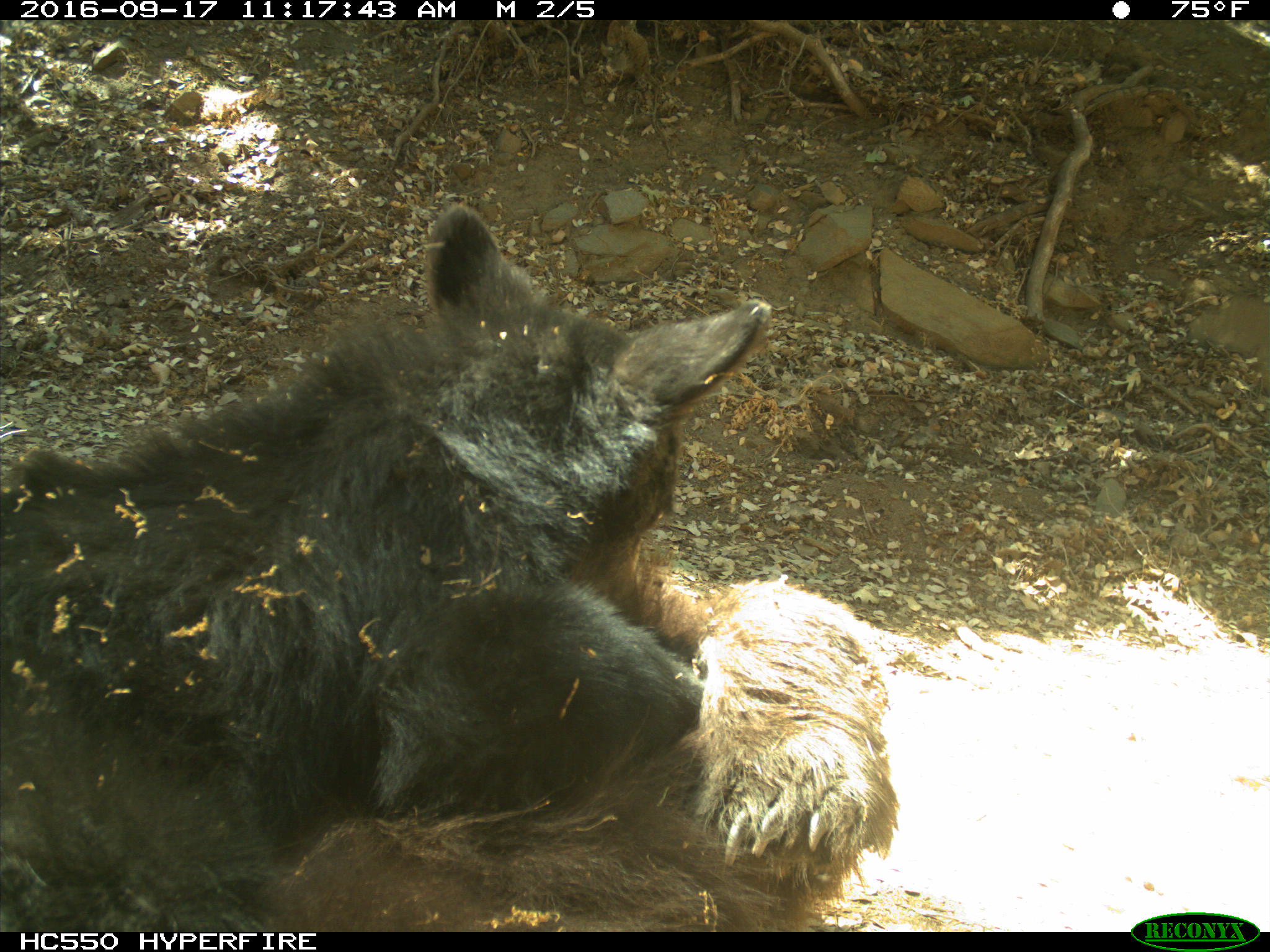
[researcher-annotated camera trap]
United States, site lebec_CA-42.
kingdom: Animalia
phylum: Chordata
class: Mammalia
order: Carnivora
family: Ursidae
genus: Ursus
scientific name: Ursus americanus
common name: american black bear